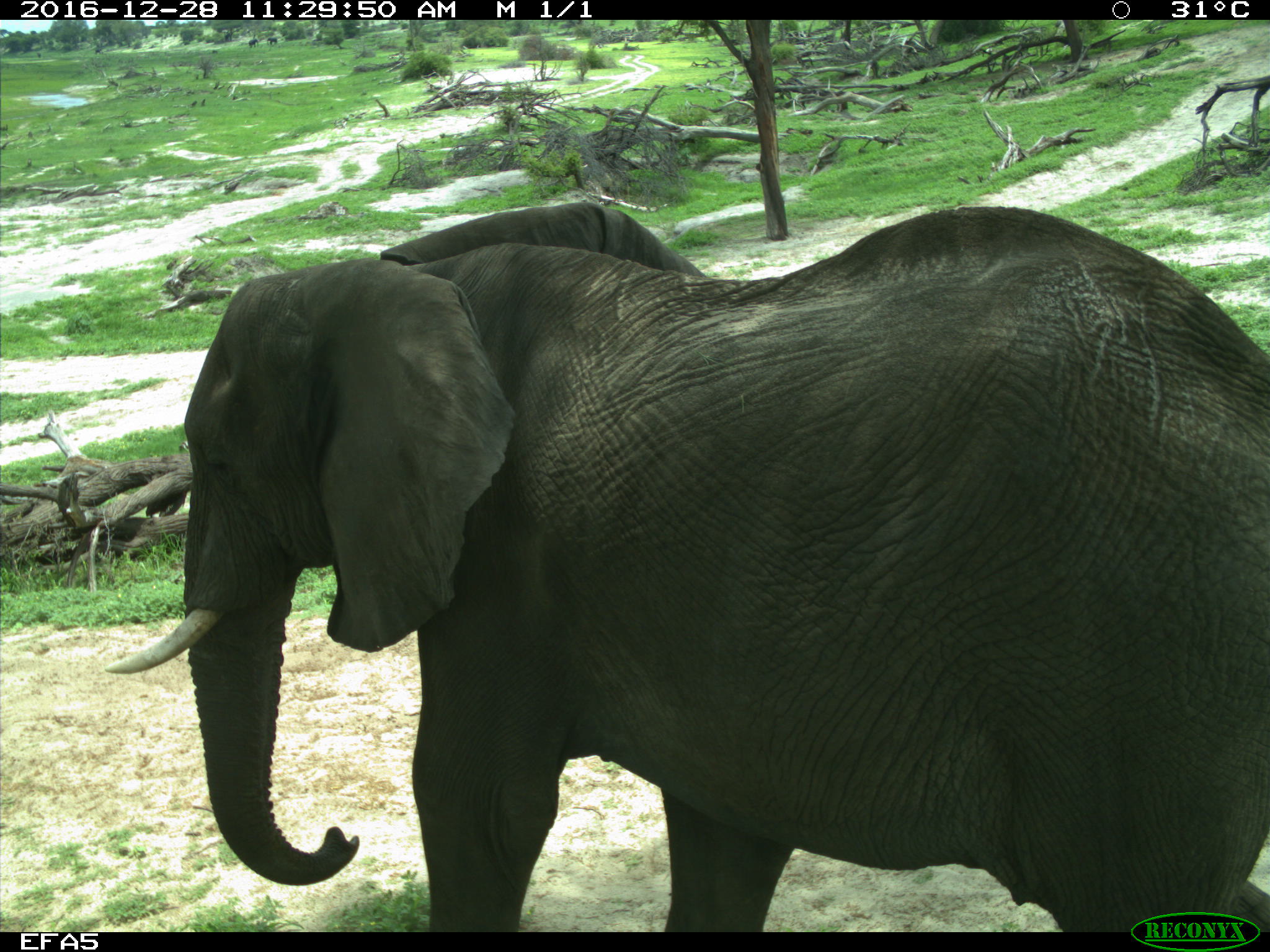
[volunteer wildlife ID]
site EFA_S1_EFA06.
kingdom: Animalia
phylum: Chordata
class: Mammalia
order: Proboscidea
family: Elephantidae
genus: Loxodonta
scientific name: Loxodonta africana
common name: african bush elephant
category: elephant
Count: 1.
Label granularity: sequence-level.